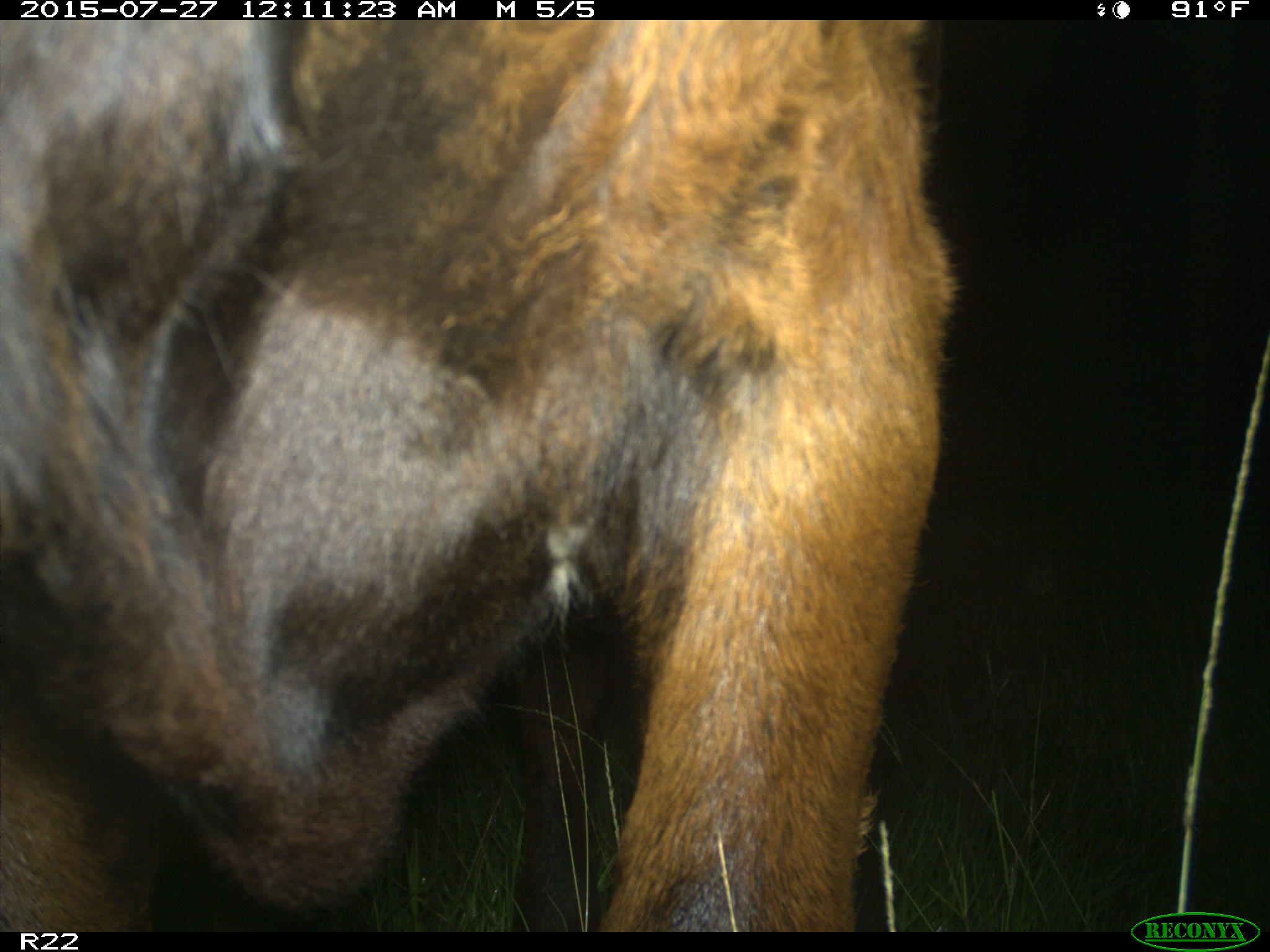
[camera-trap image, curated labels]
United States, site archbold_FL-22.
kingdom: Animalia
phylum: Chordata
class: Mammalia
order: Artiodactyla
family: Bovidae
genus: Bos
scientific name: Bos taurus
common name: domestic cow